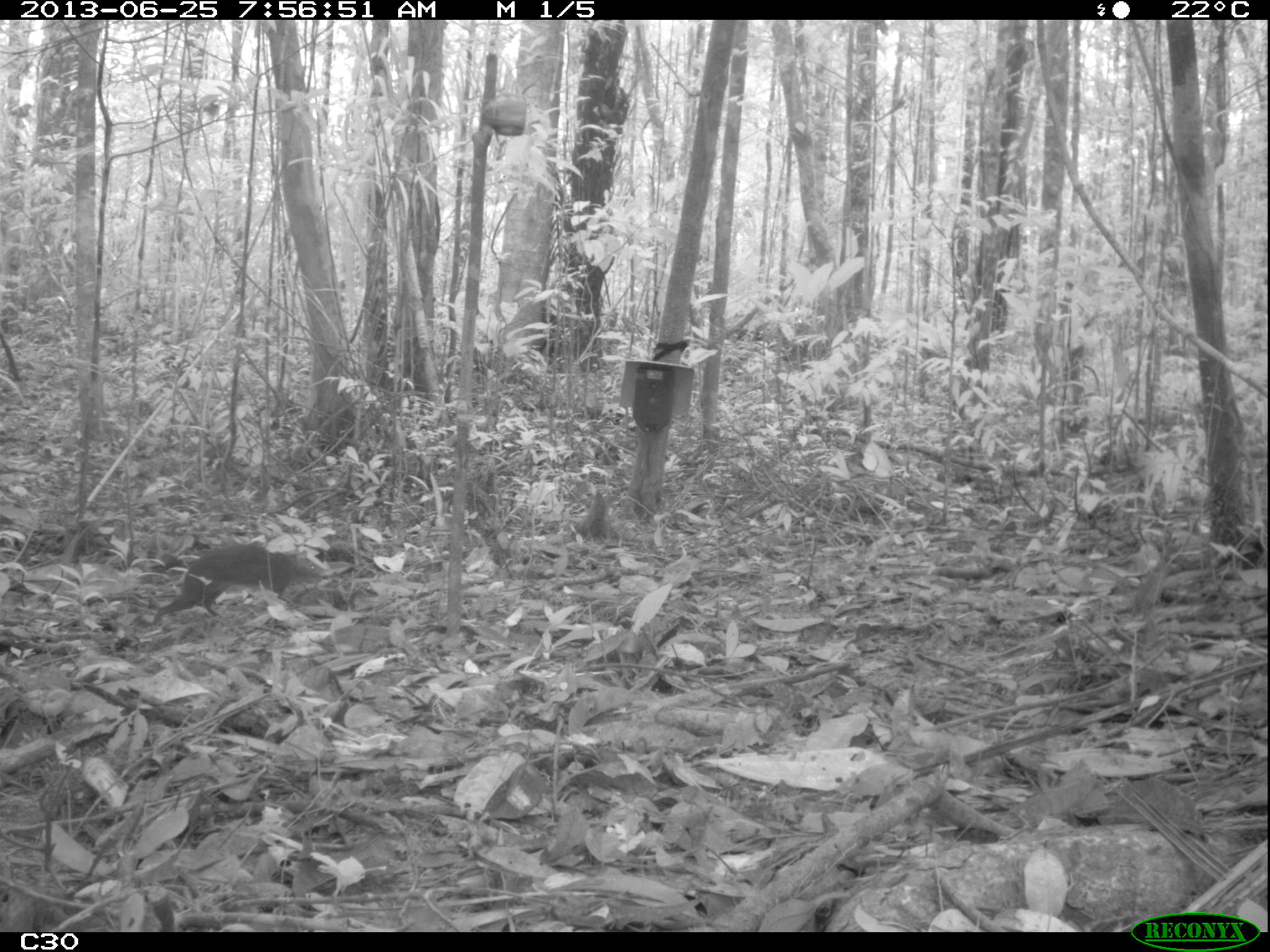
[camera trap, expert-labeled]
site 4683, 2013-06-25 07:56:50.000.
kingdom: Animalia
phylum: Chordata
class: Mammalia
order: Rodentia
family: Dasyproctidae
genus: Myoprocta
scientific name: Myoprocta pratti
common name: green acouchi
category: myoprocta pratii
Myoprocta pratii (green acouchi) (Myoprocta pratti), count 1, age adult.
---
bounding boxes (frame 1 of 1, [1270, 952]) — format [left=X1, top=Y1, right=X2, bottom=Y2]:
myoprocta pratii: [left=151, top=541, right=322, bottom=627]